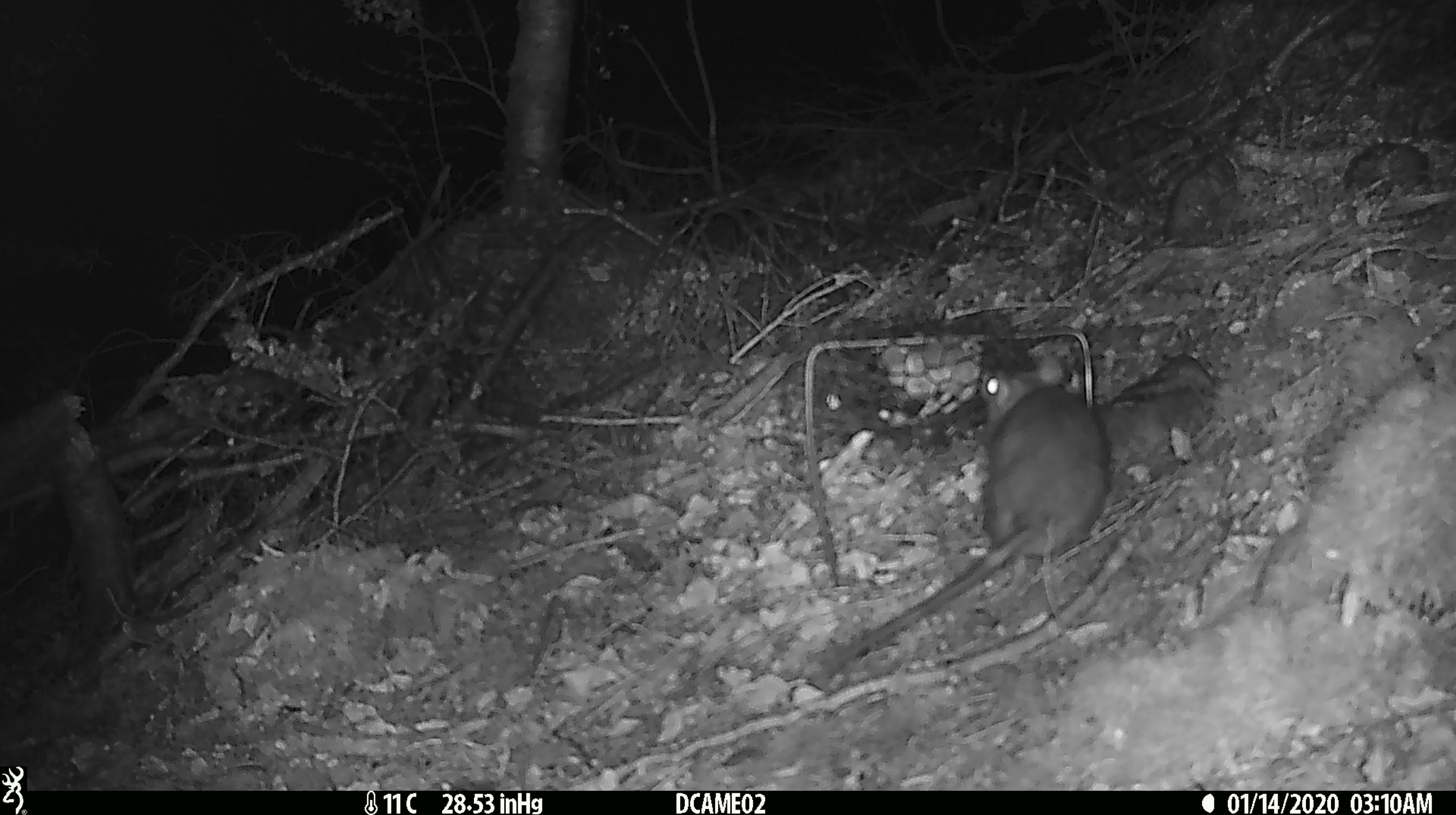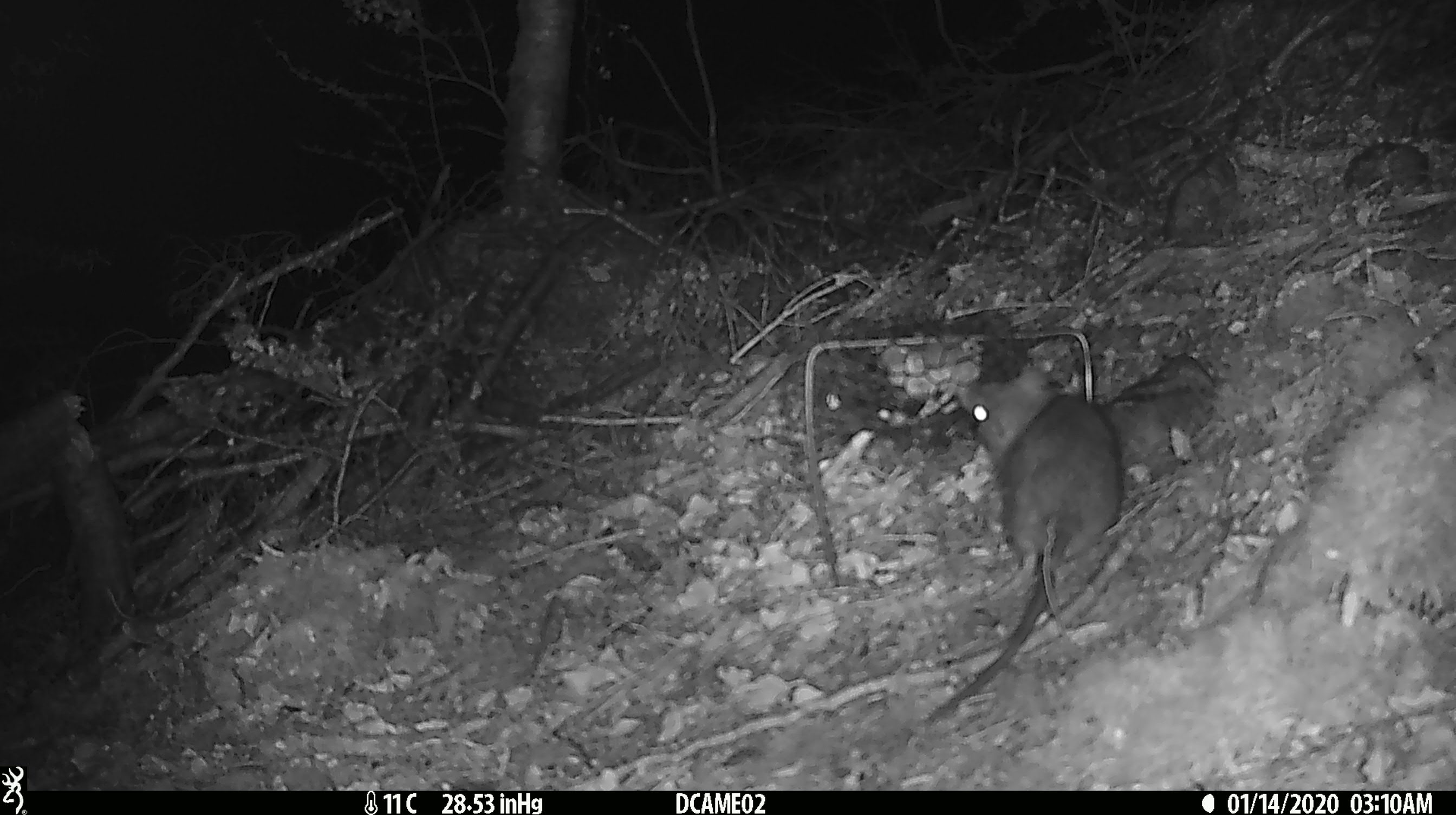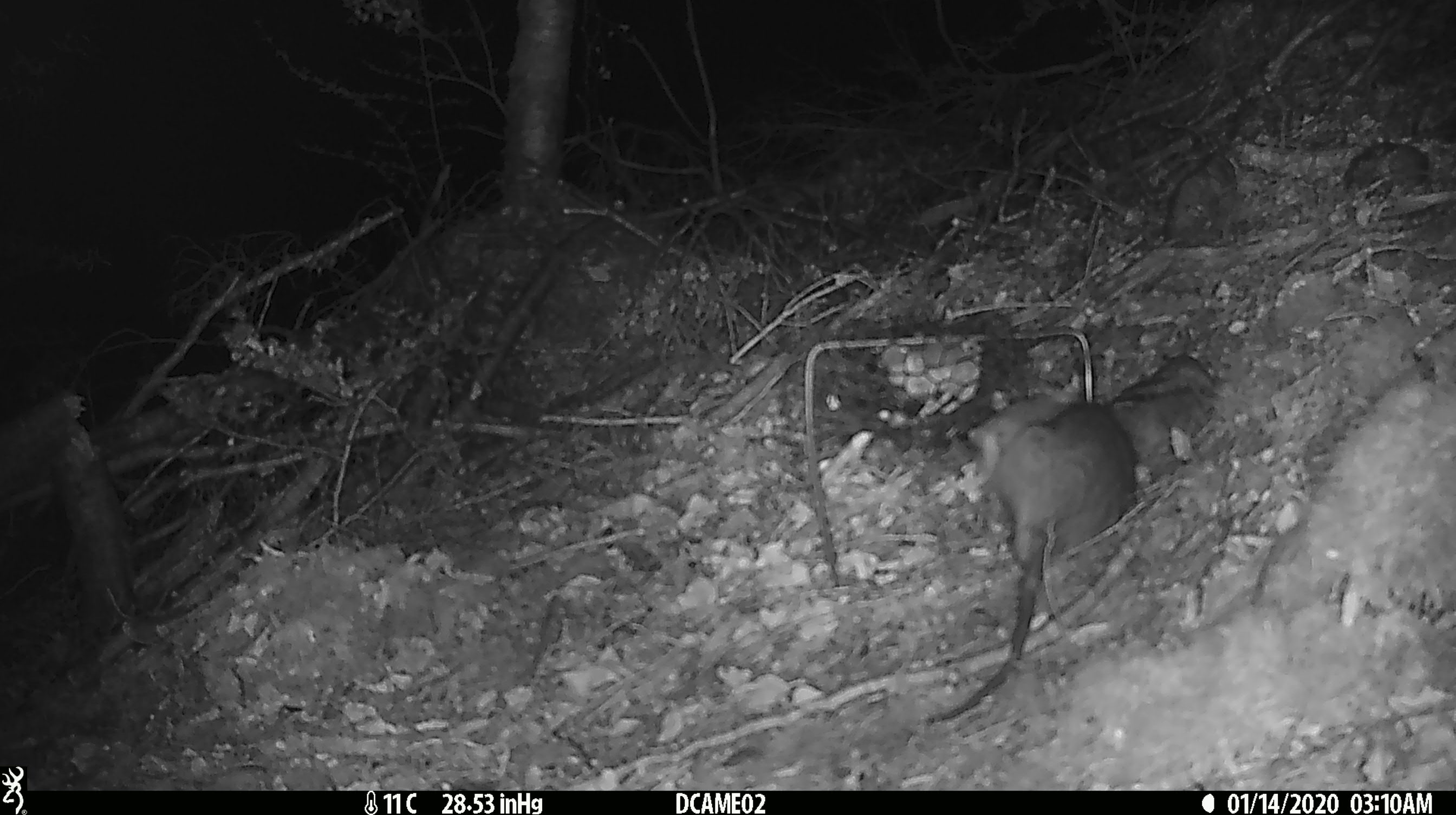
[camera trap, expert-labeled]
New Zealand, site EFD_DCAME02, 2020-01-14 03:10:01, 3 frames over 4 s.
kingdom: Animalia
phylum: Chordata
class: Mammalia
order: Rodentia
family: Muridae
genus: Rattus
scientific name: Rattus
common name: rat